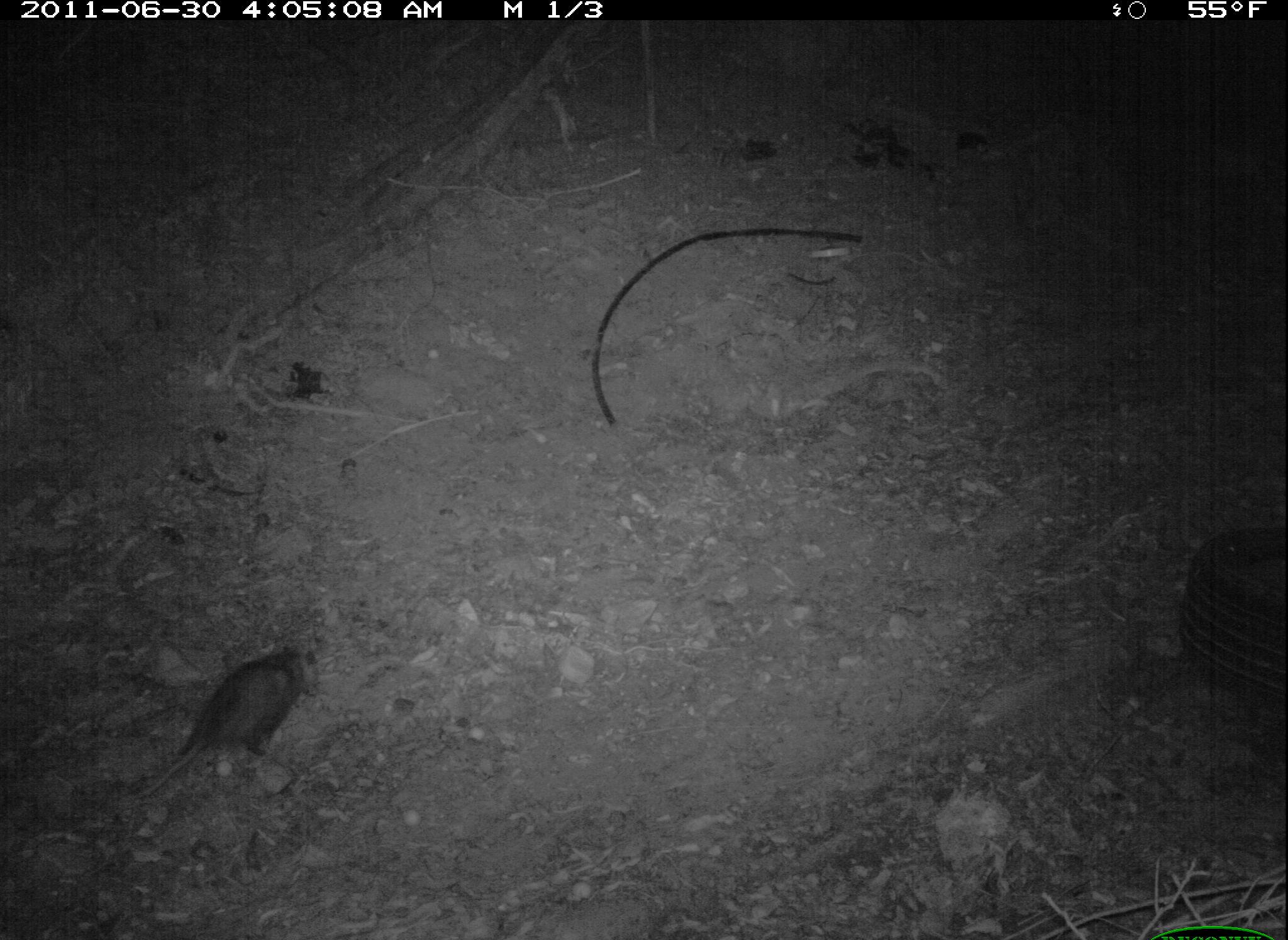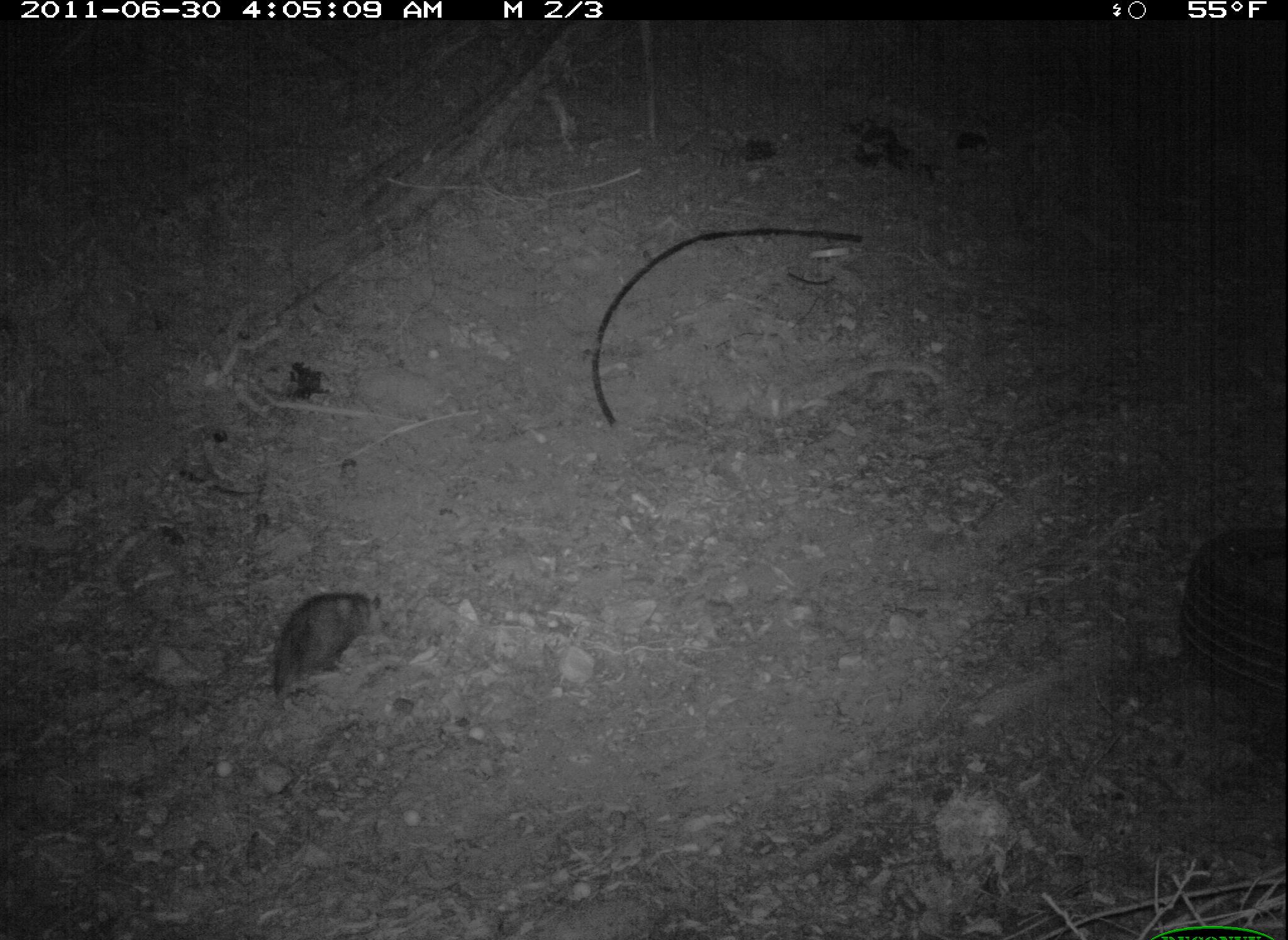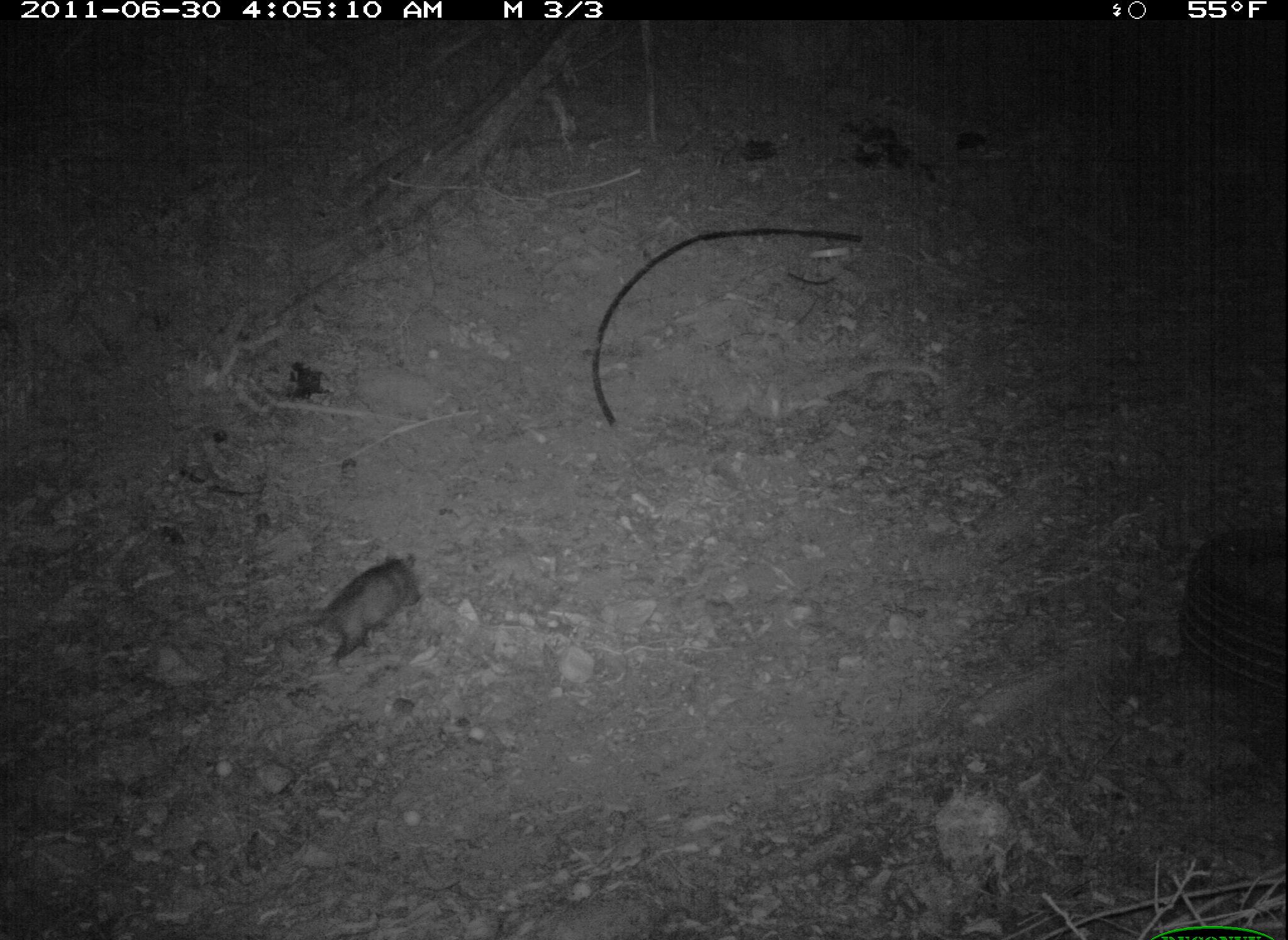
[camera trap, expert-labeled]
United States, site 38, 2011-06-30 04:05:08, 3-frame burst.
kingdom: Animalia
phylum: Chordata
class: Mammalia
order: Didelphimorphia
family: Didelphidae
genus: Didelphis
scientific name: Didelphis virginiana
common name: virginia opossum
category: opossum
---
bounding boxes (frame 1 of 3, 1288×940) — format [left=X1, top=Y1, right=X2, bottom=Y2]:
opossum: [left=134, top=639, right=327, bottom=807]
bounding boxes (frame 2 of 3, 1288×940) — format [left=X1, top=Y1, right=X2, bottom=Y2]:
opossum: [left=261, top=569, right=390, bottom=723]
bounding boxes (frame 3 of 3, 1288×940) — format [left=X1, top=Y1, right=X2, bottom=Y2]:
opossum: [left=290, top=543, right=434, bottom=674]